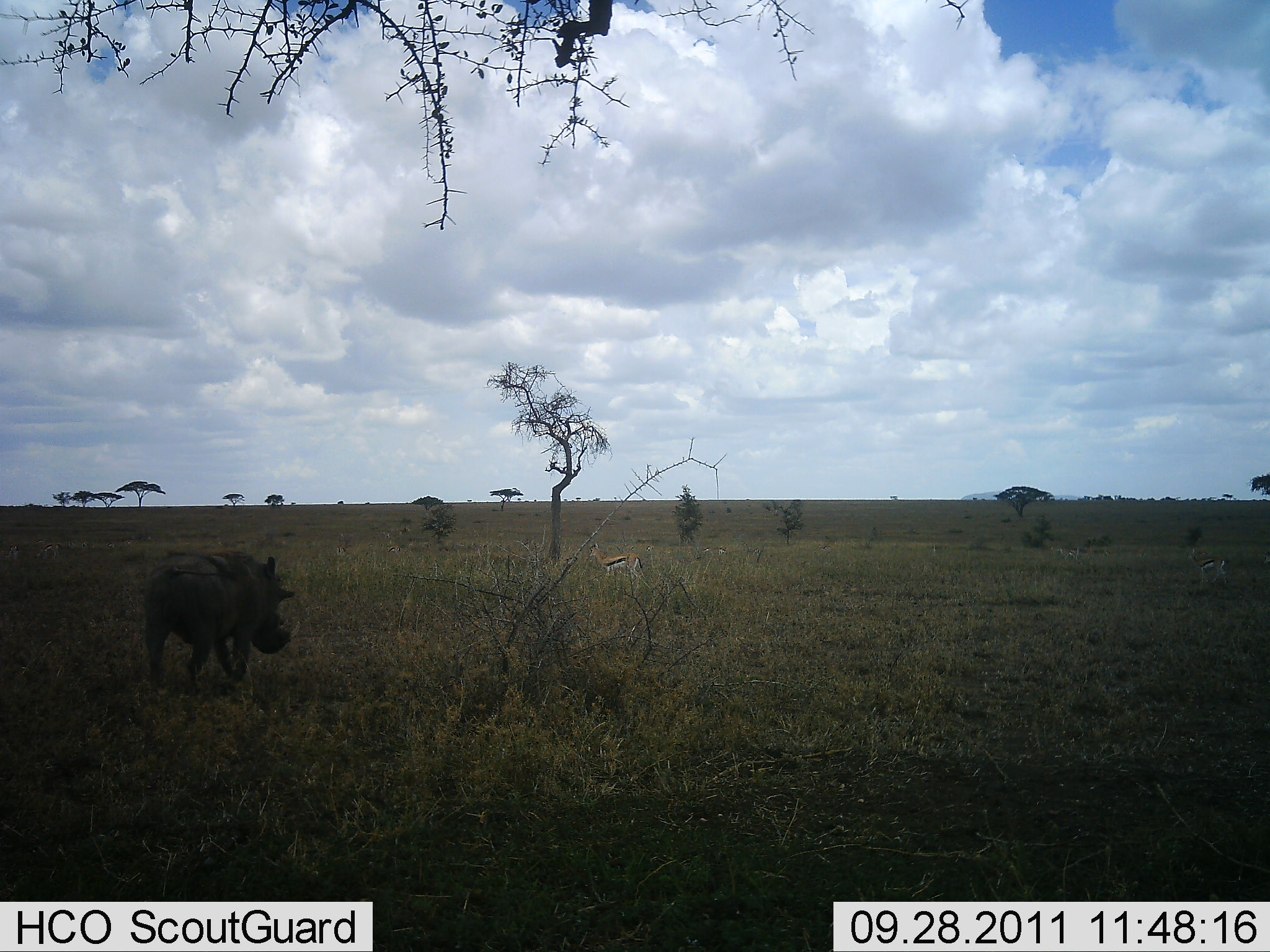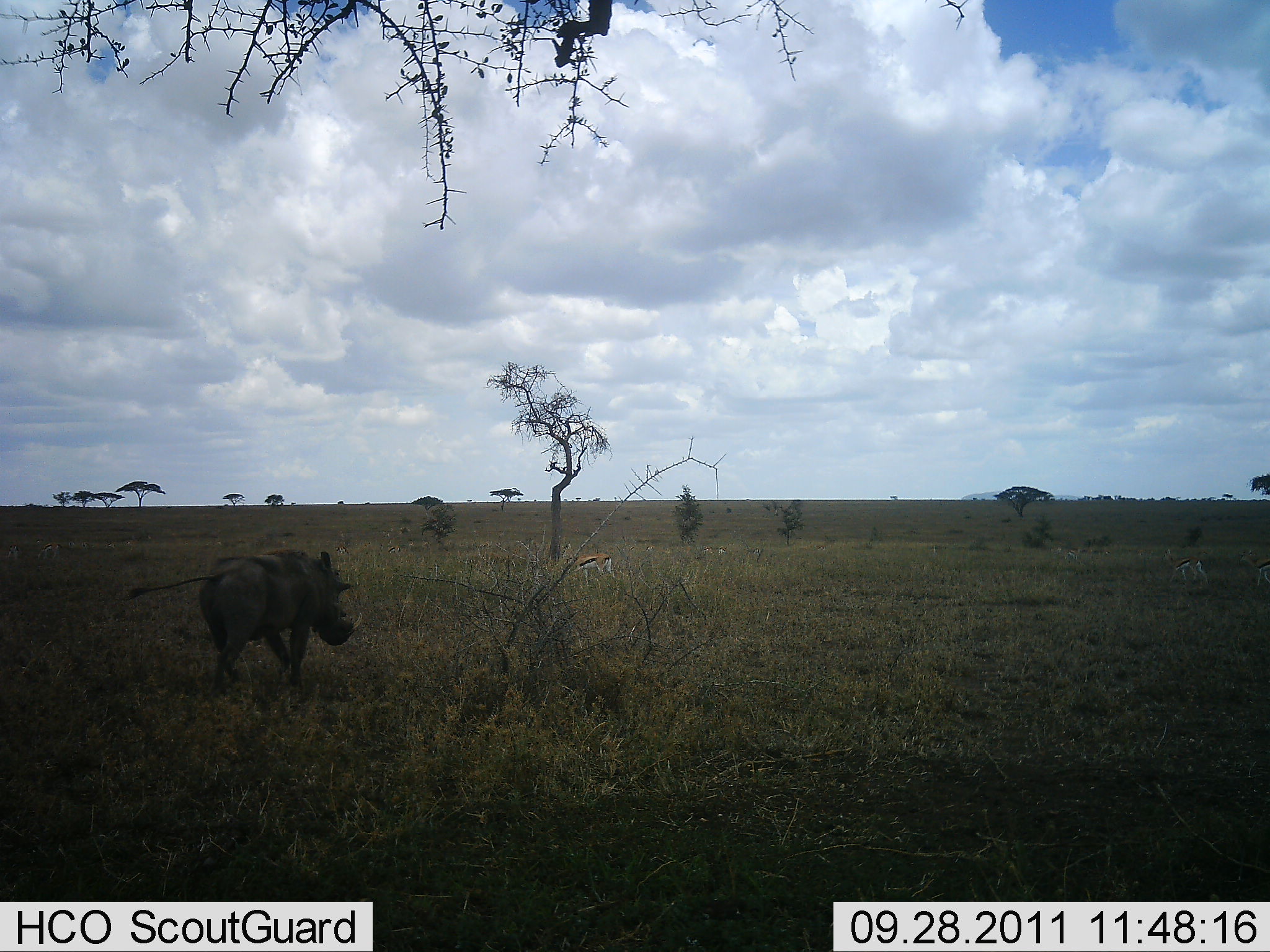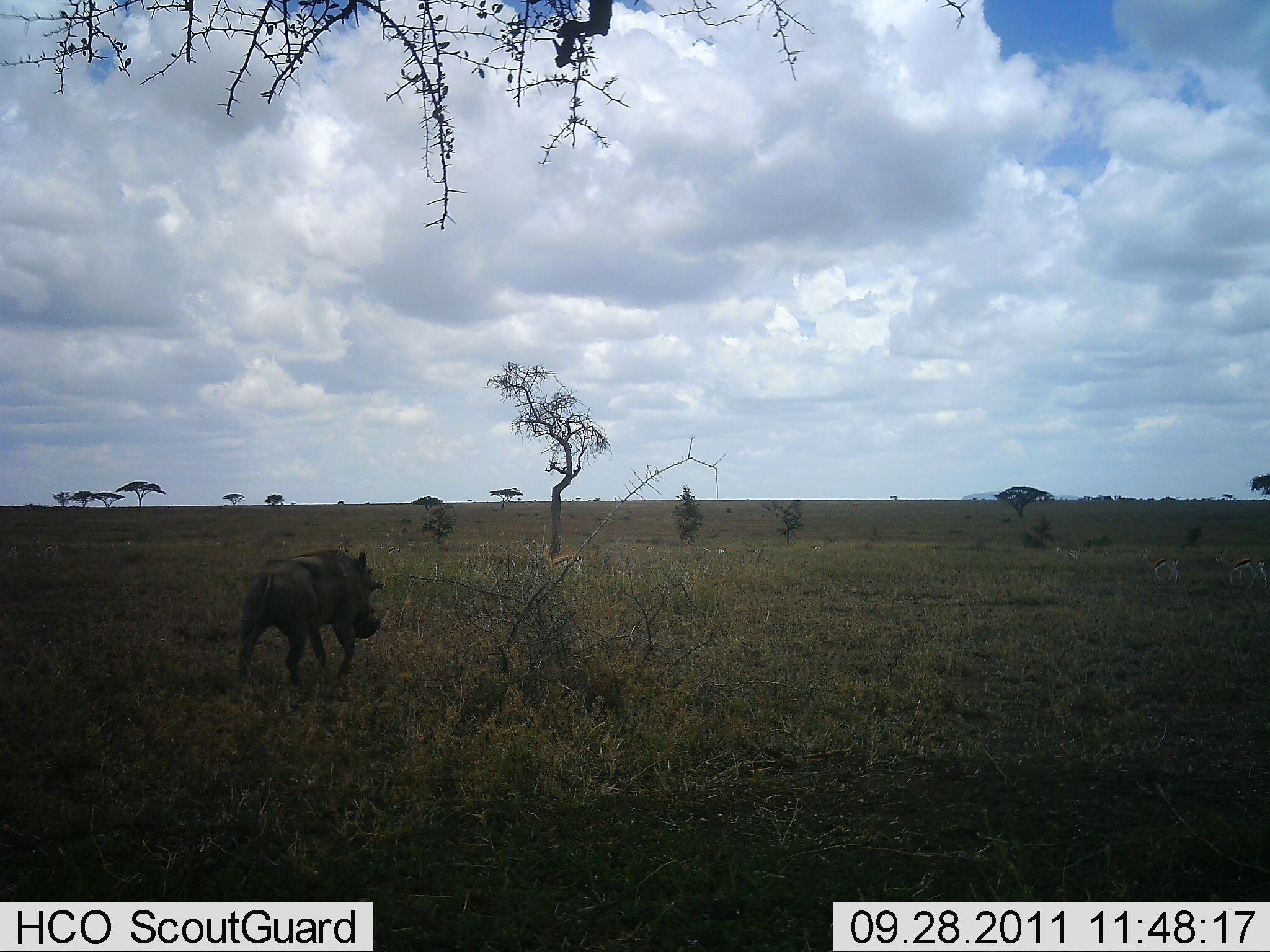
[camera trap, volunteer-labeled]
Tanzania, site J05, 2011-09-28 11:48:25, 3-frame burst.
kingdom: Animalia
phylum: Chordata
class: Mammalia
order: Artiodactyla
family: Bovidae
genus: Eudorcas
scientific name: Eudorcas thomsonii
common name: thomson's gazelle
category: gazellethomsons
Gazellethomsons (thomson's gazelle) (Eudorcas thomsonii), count 3. Behavior (volunteer vote fractions): standing 11%, resting 0%, moving 89%, interacting 0%. Young present (vote fraction): 0%. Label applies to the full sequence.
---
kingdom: Animalia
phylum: Chordata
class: Mammalia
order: Artiodactyla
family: Suidae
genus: Phacochoerus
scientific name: Phacochoerus africanus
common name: warthog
Warthog (Phacochoerus africanus), count 1. Behavior (volunteer vote fractions): standing 4%, resting 0%, moving 100%, interacting 0%. Young present (vote fraction): 0%. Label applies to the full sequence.